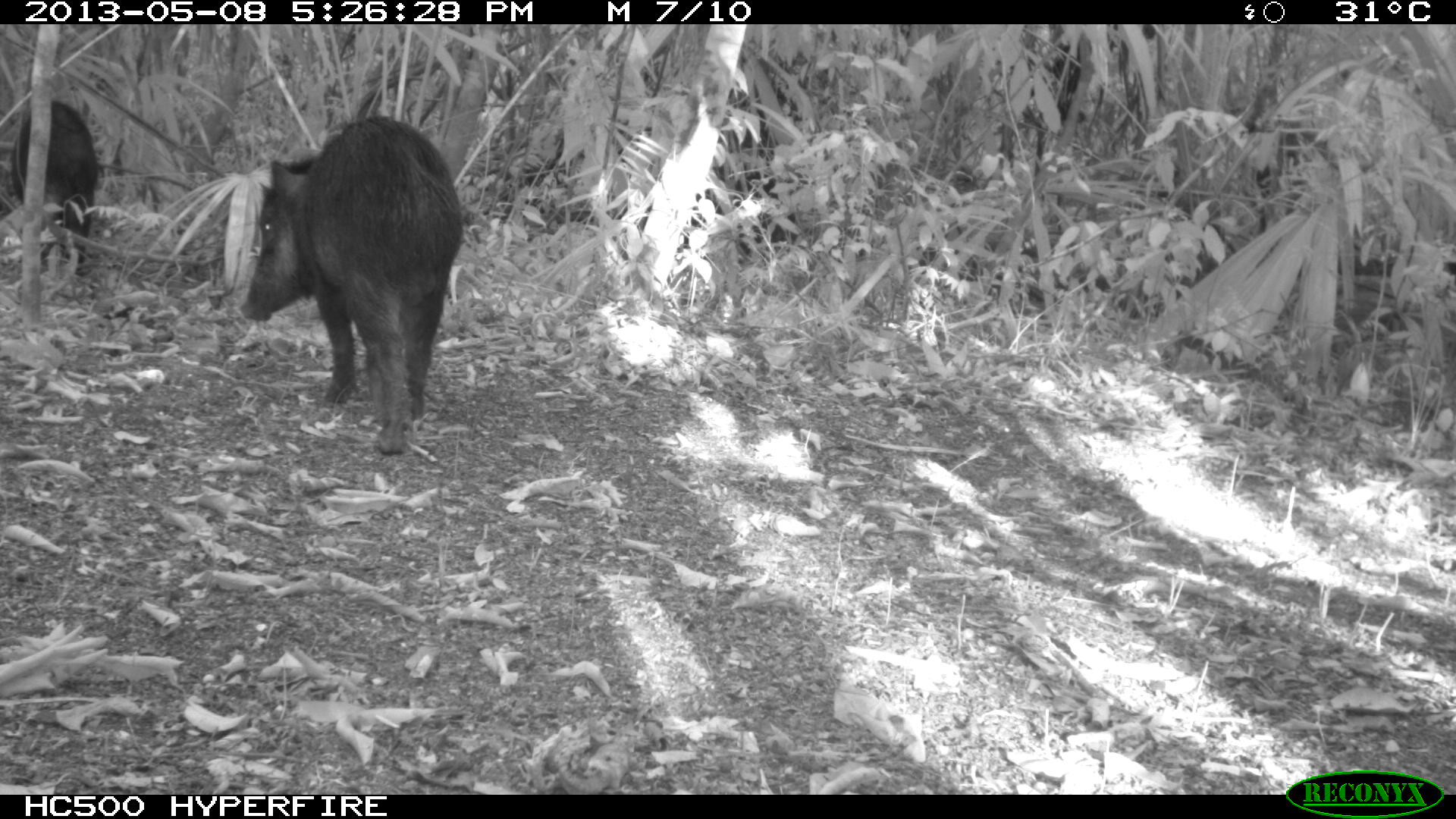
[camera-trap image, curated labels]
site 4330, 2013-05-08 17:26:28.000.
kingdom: Animalia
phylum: Chordata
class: Mammalia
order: Artiodactyla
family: Tayassuidae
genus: Tayassu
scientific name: Tayassu pecari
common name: white-lipped peccary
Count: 2.